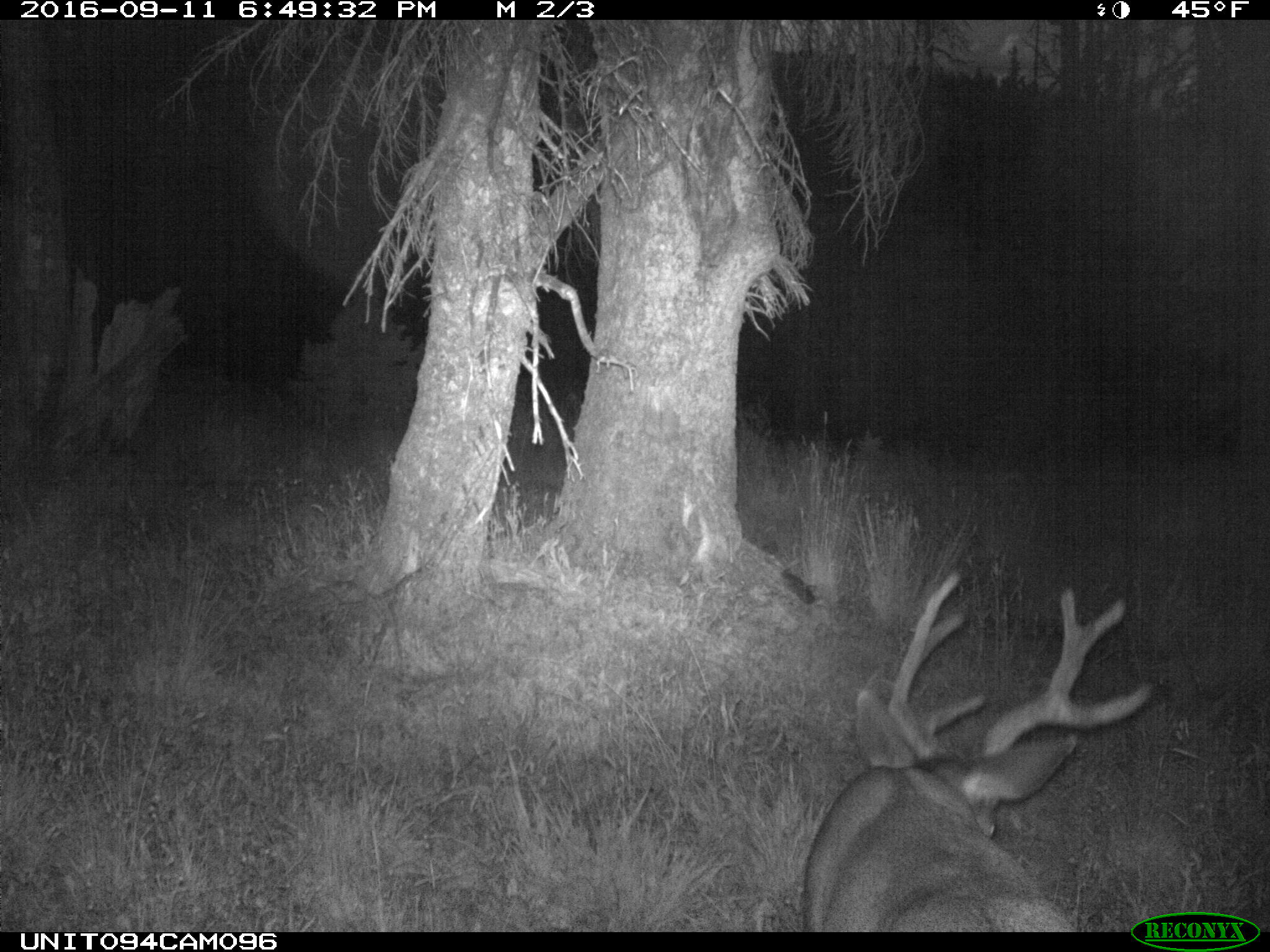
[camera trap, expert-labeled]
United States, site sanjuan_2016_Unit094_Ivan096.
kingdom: Animalia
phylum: Chordata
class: Mammalia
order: Artiodactyla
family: Cervidae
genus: Odocoileus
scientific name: Odocoileus hemionus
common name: mule deer